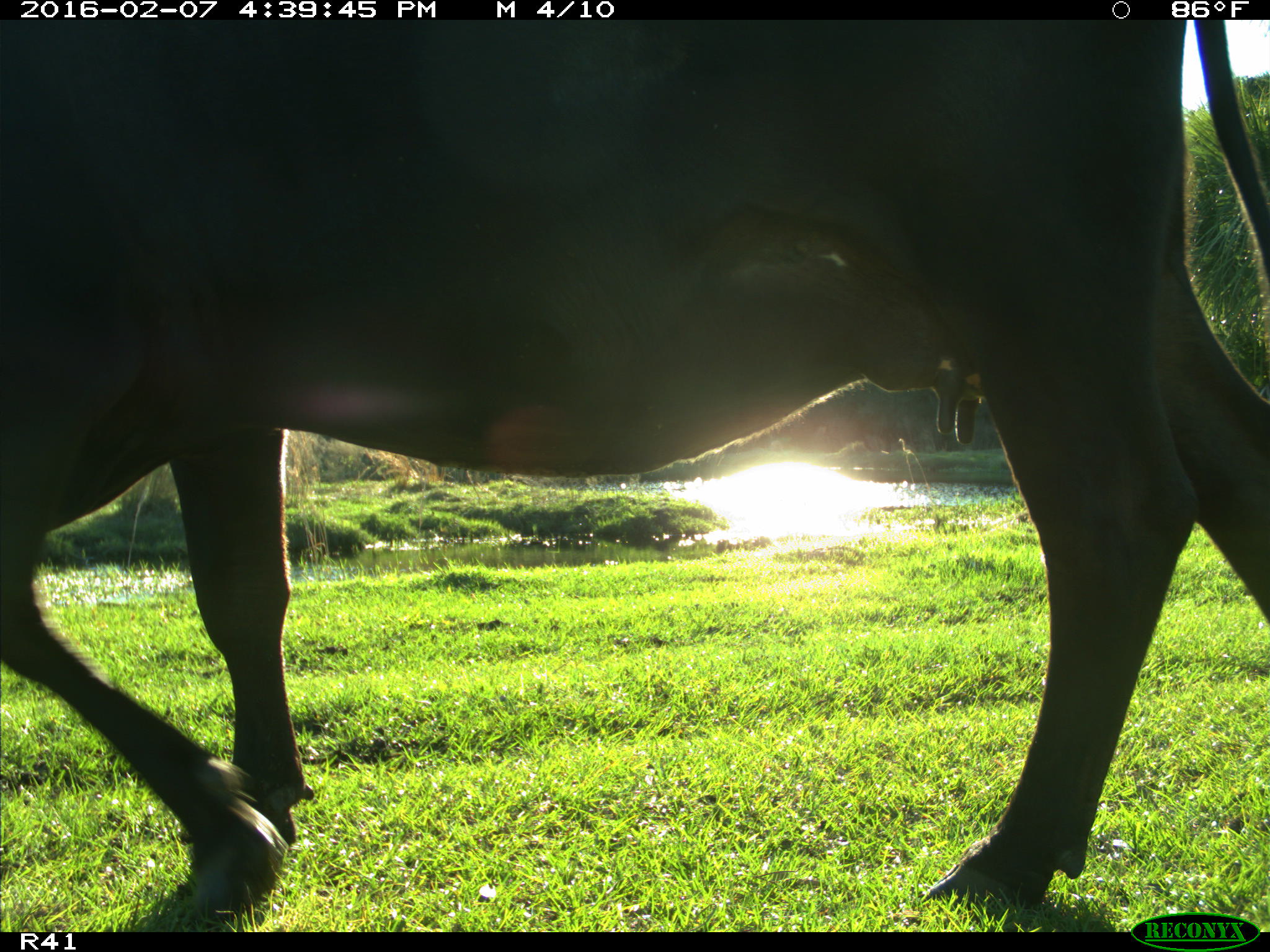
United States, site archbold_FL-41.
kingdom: Animalia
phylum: Chordata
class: Mammalia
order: Artiodactyla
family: Bovidae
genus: Bos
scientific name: Bos taurus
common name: domestic cow